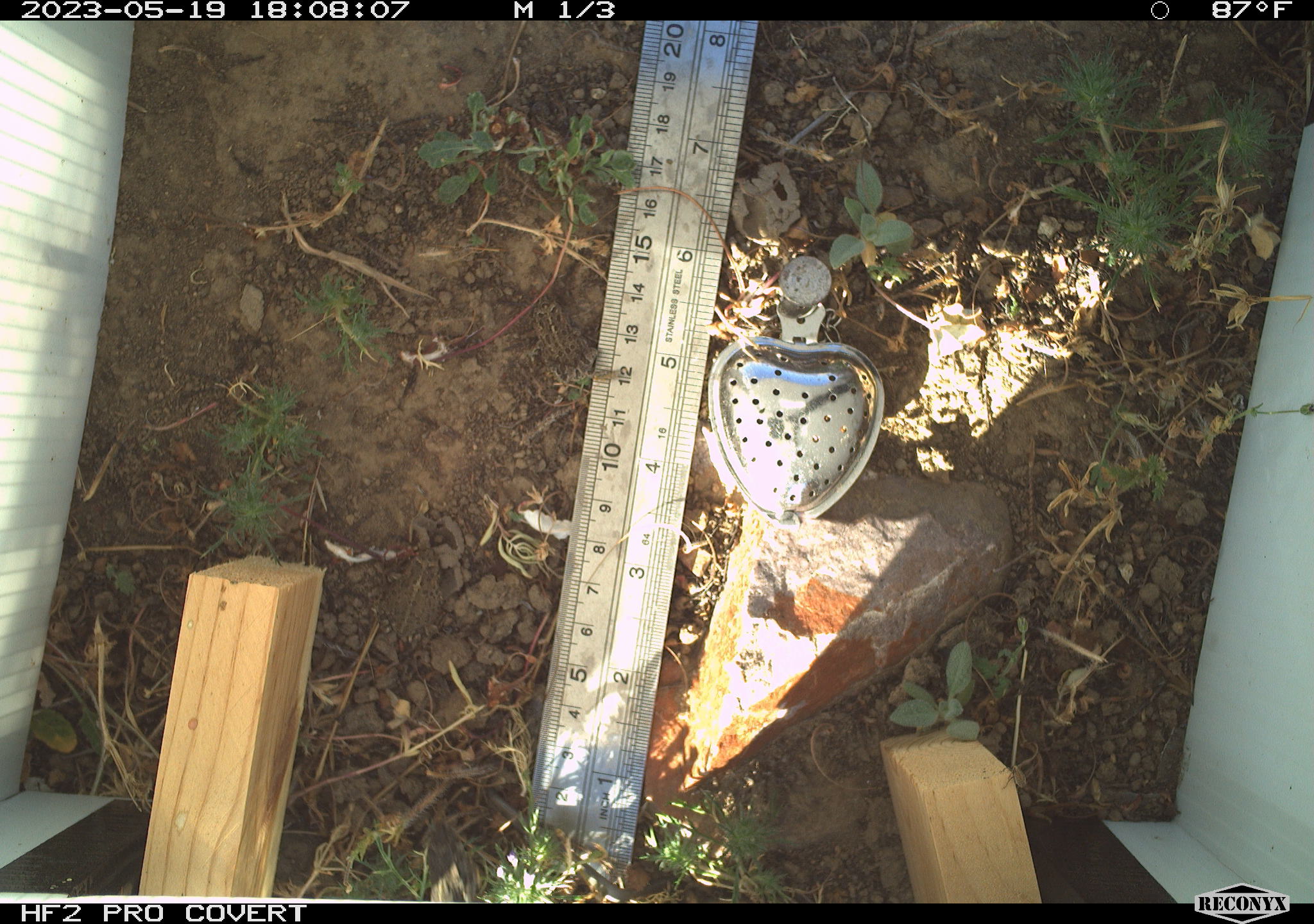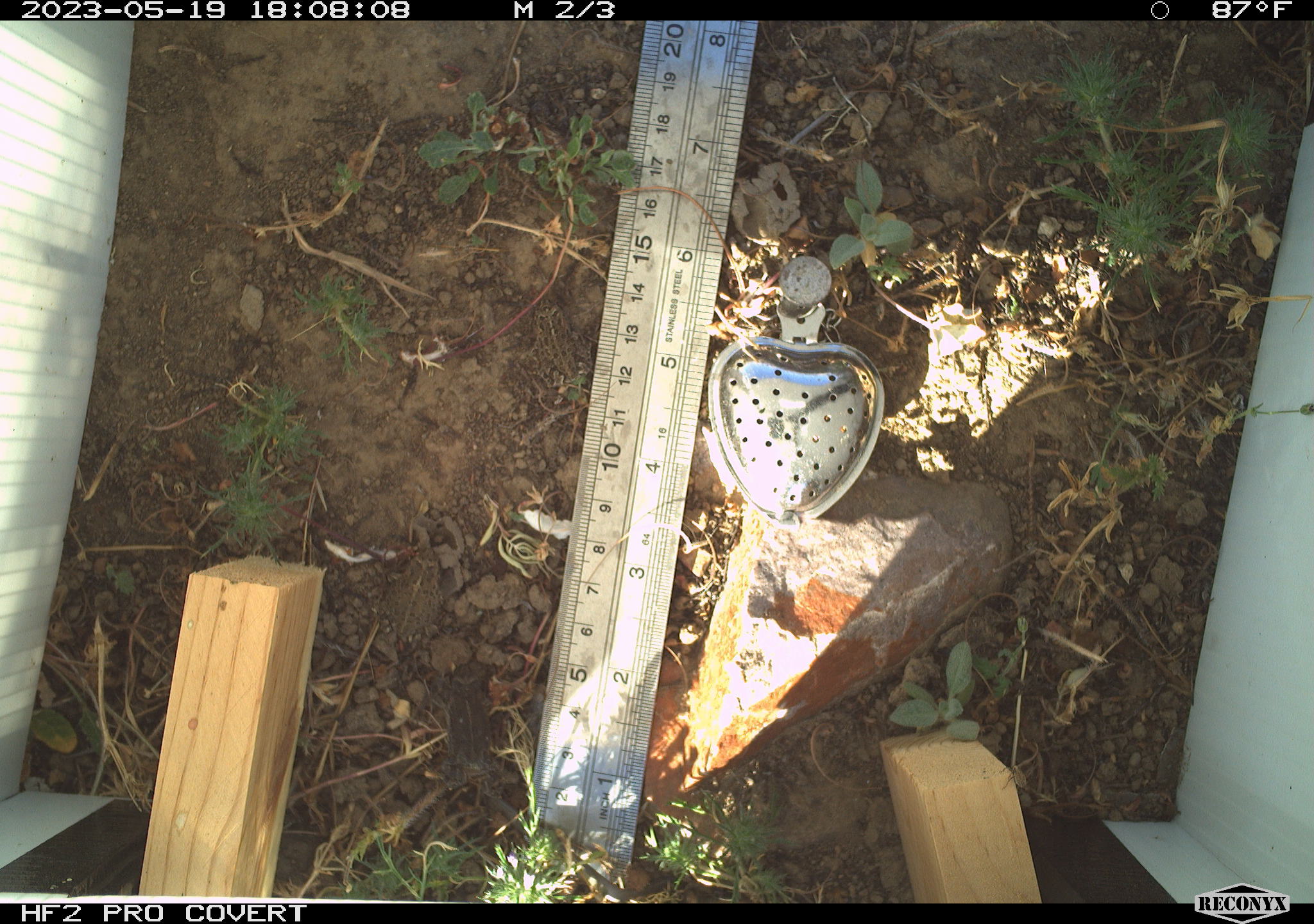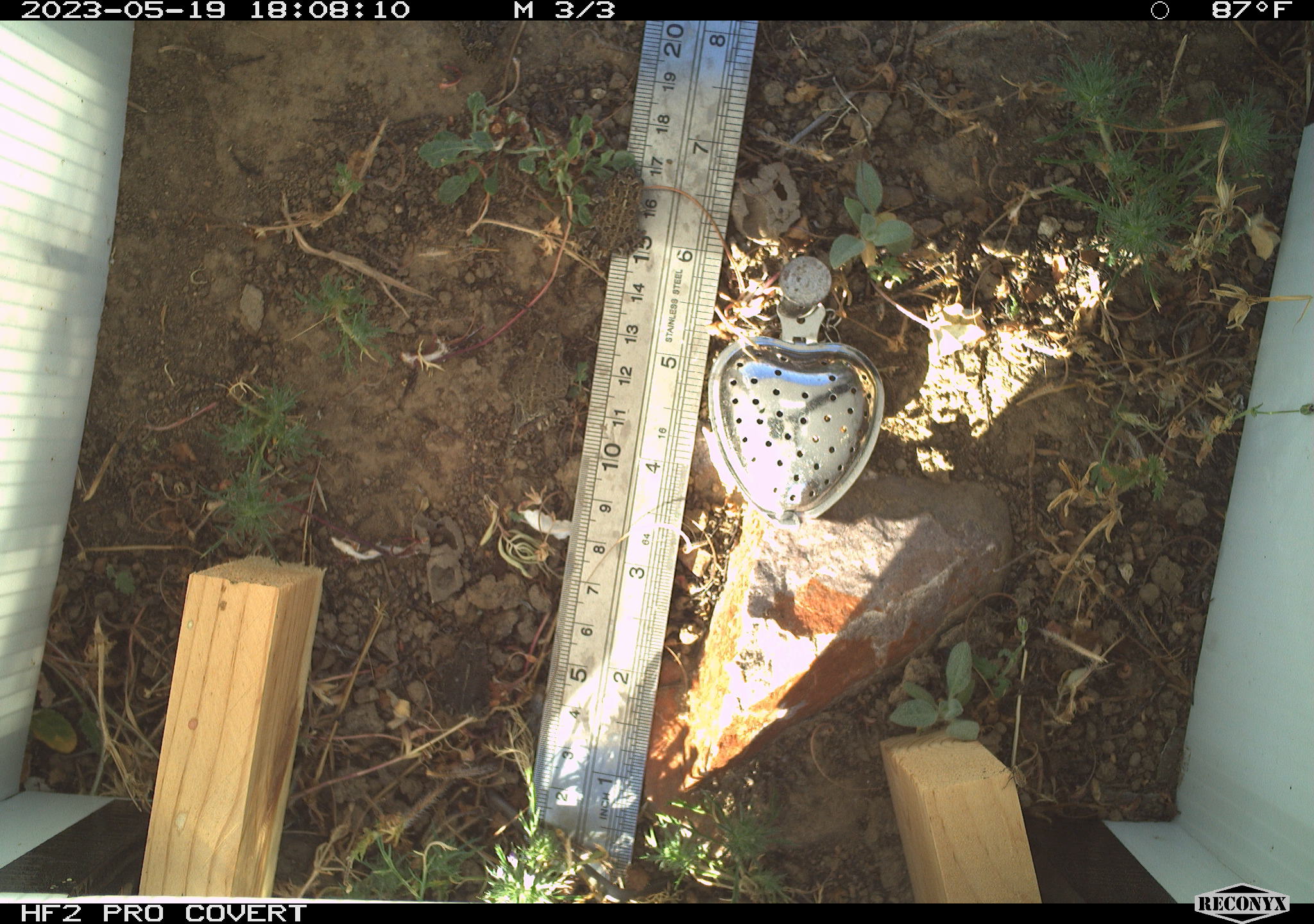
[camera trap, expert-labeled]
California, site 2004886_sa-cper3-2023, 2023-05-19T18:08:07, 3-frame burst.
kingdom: Animalia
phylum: Chordata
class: Amphibia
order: Anura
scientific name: Anura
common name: frogs